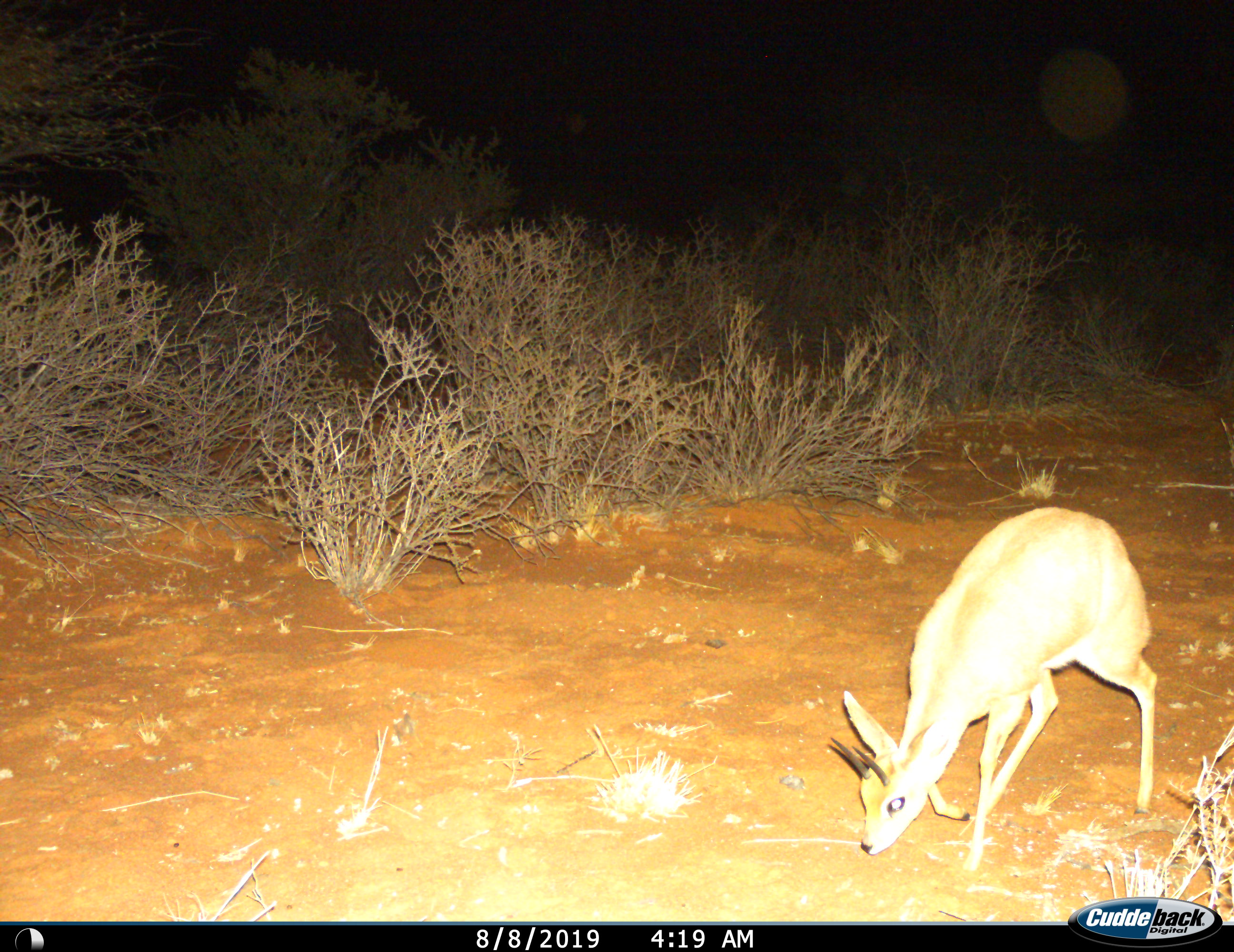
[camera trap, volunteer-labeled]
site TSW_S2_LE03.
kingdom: Animalia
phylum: Chordata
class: Mammalia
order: Artiodactyla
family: Bovidae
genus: Oreotragus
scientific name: Oreotragus oreotragus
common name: klipspringer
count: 1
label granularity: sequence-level